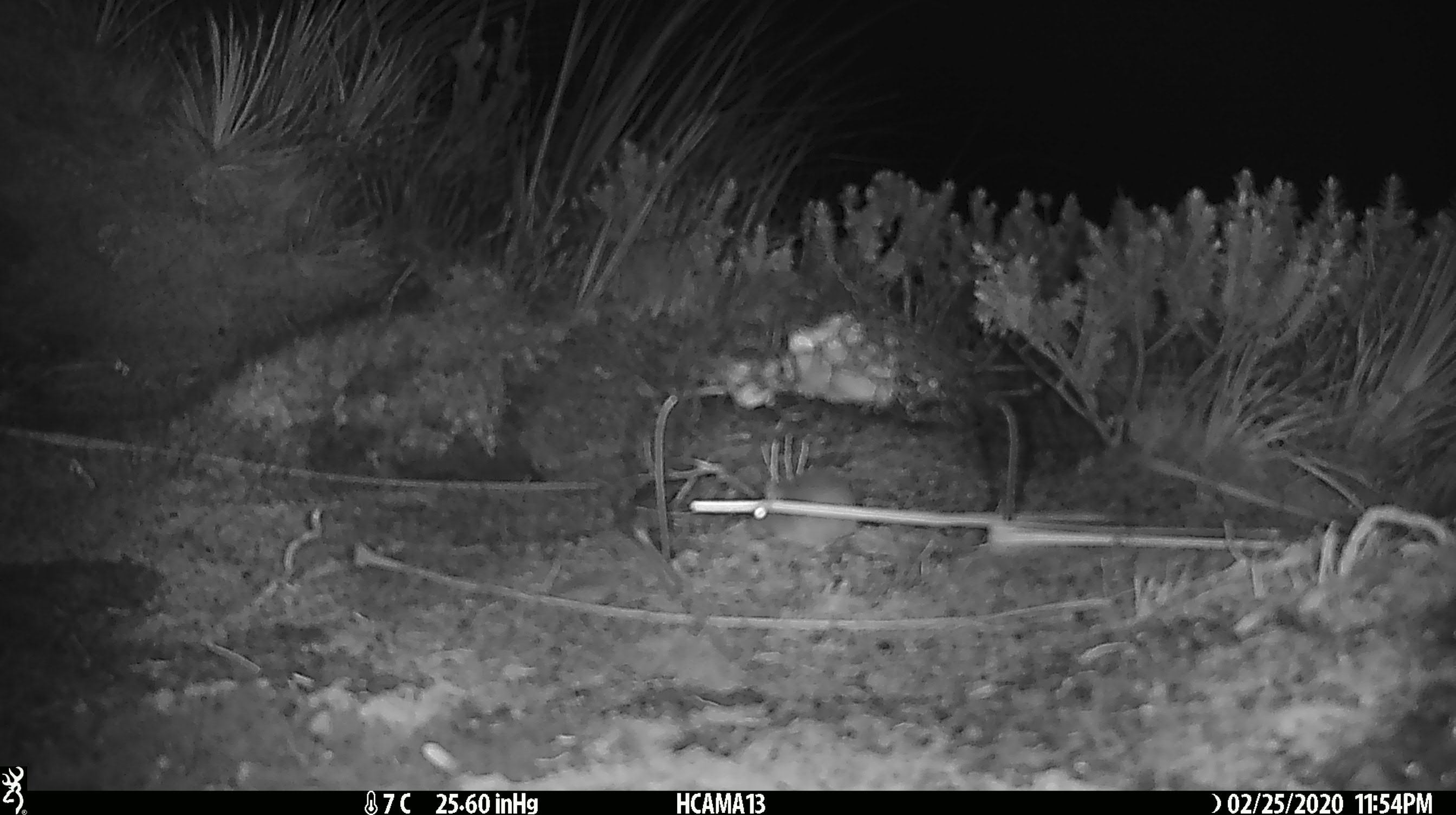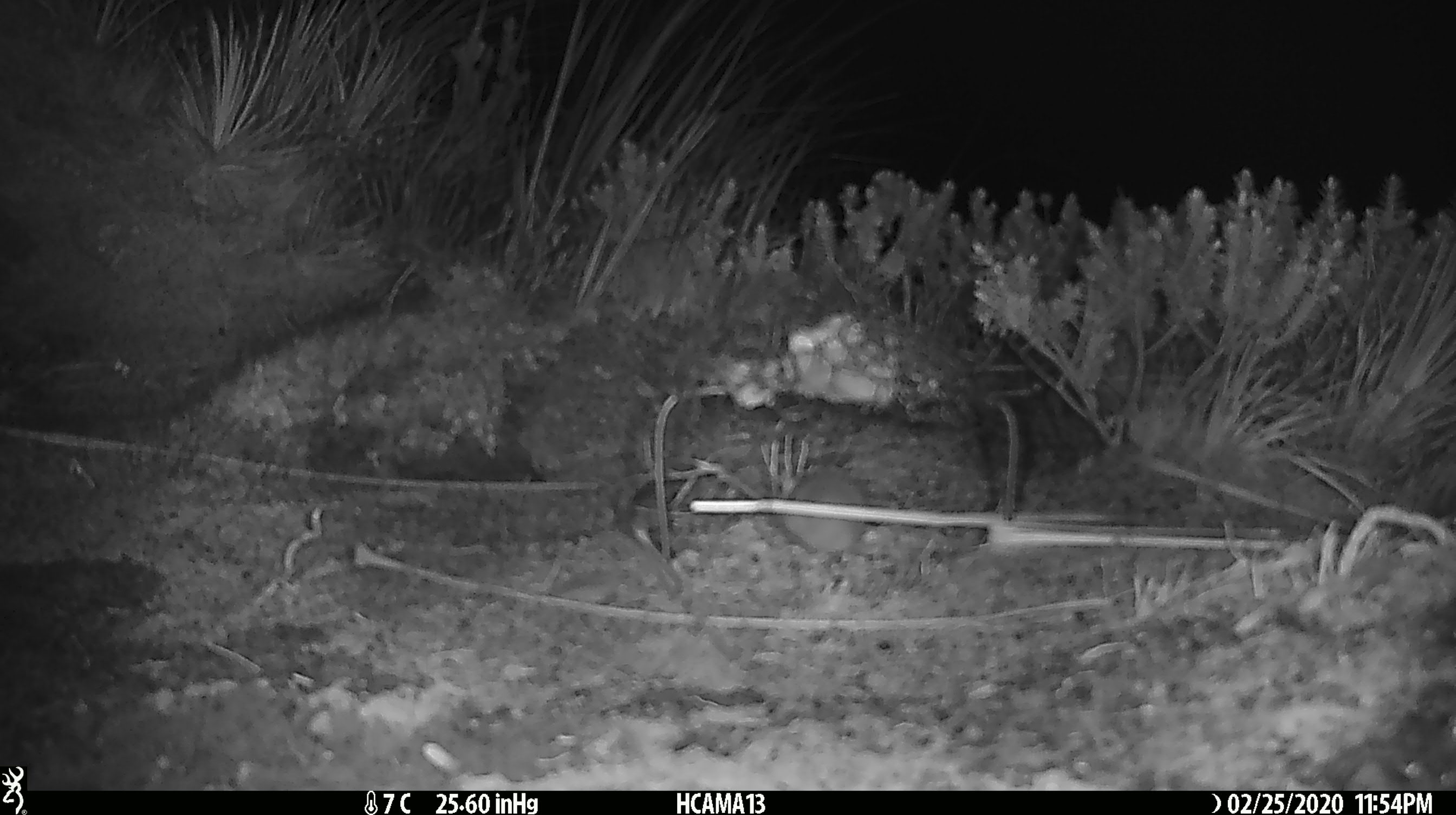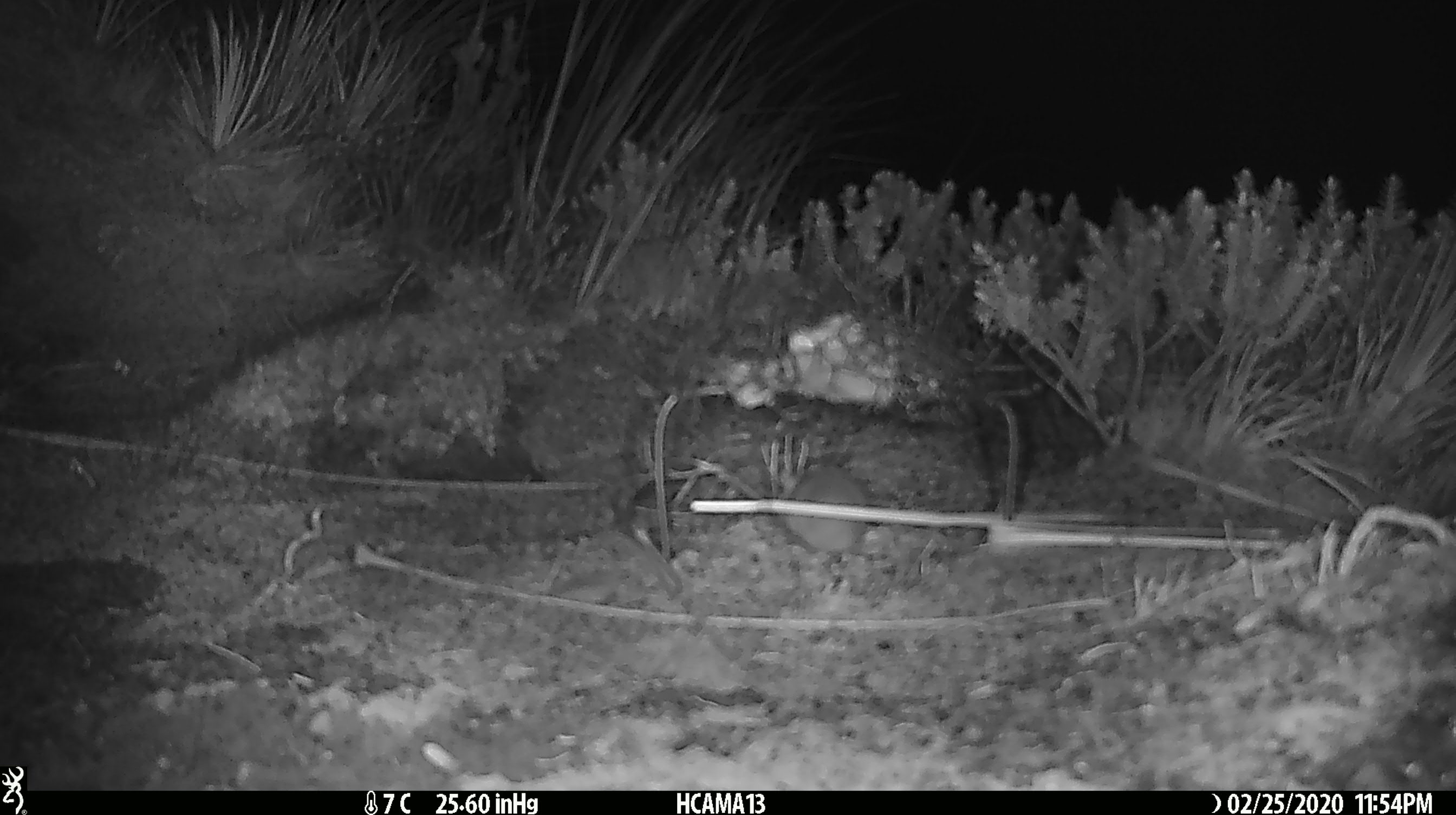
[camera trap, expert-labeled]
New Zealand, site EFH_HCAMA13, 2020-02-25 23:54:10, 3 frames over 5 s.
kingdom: Animalia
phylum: Chordata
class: Mammalia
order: Rodentia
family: Muridae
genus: Mus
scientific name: Mus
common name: mouse